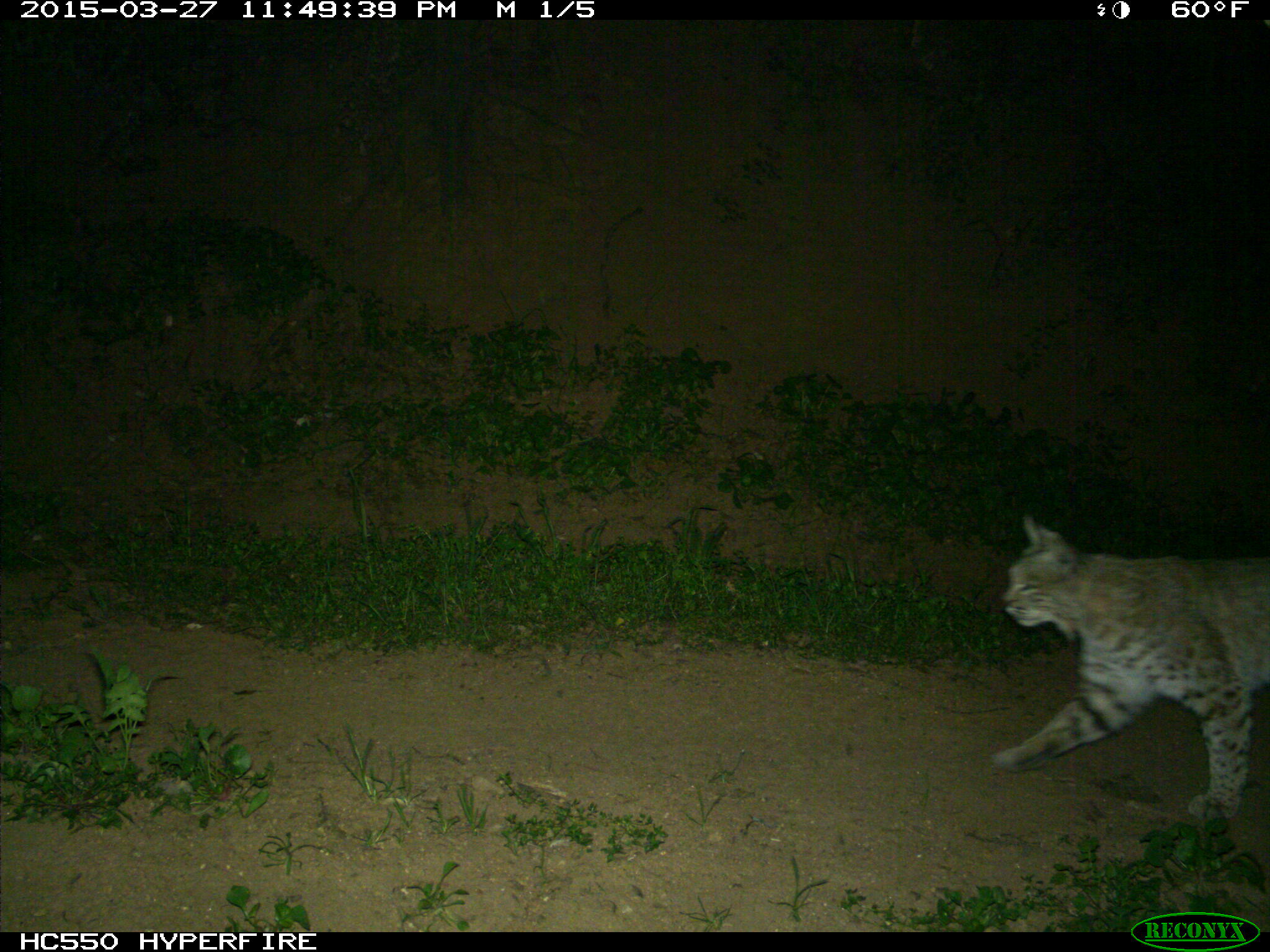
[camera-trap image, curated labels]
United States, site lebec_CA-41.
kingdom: Animalia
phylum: Chordata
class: Mammalia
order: Carnivora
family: Felidae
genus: Lynx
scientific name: Lynx rufus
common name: bobcat